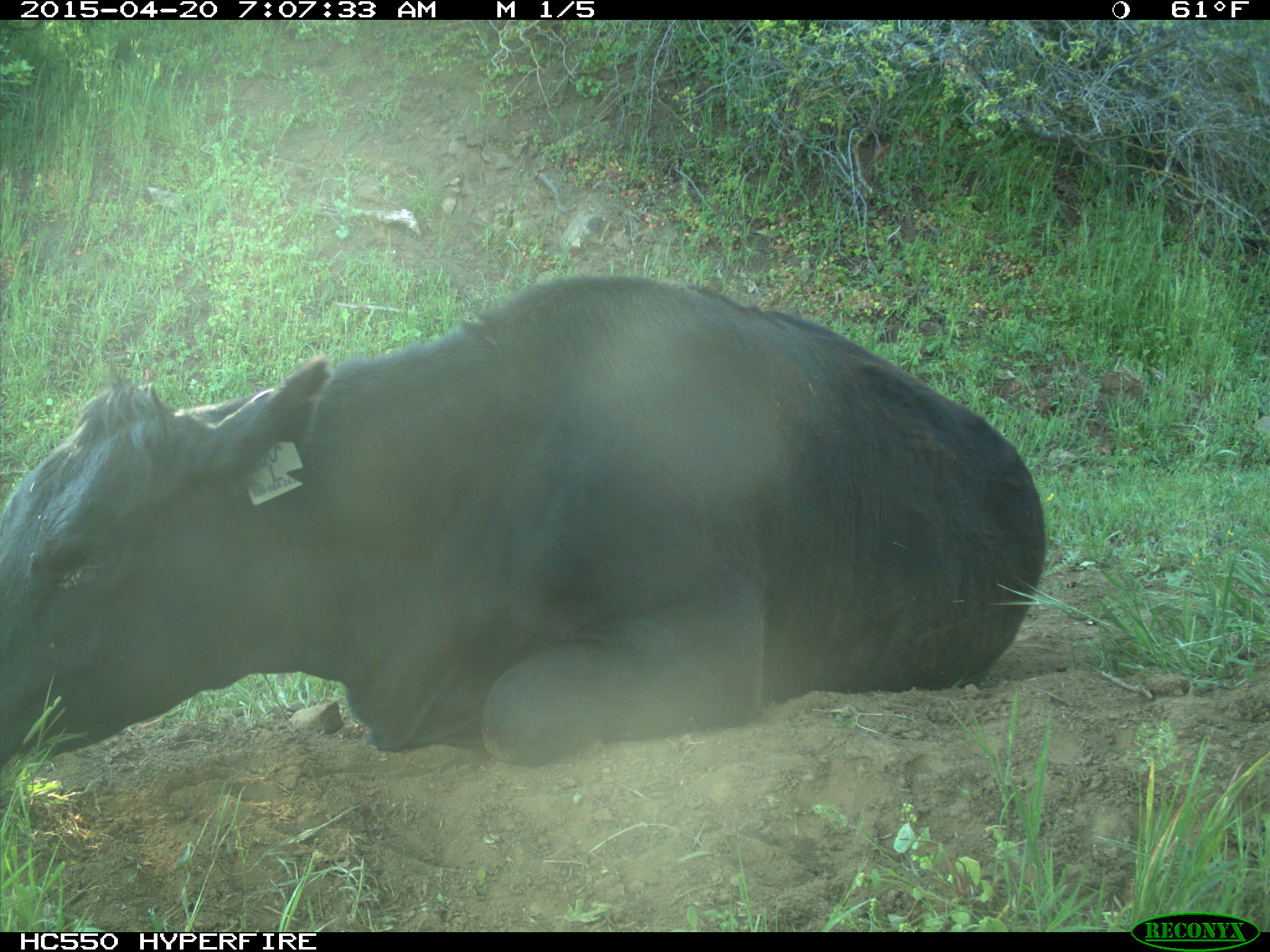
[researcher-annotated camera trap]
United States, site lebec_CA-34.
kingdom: Animalia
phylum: Chordata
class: Mammalia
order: Artiodactyla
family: Bovidae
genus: Bos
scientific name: Bos taurus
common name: domestic cow